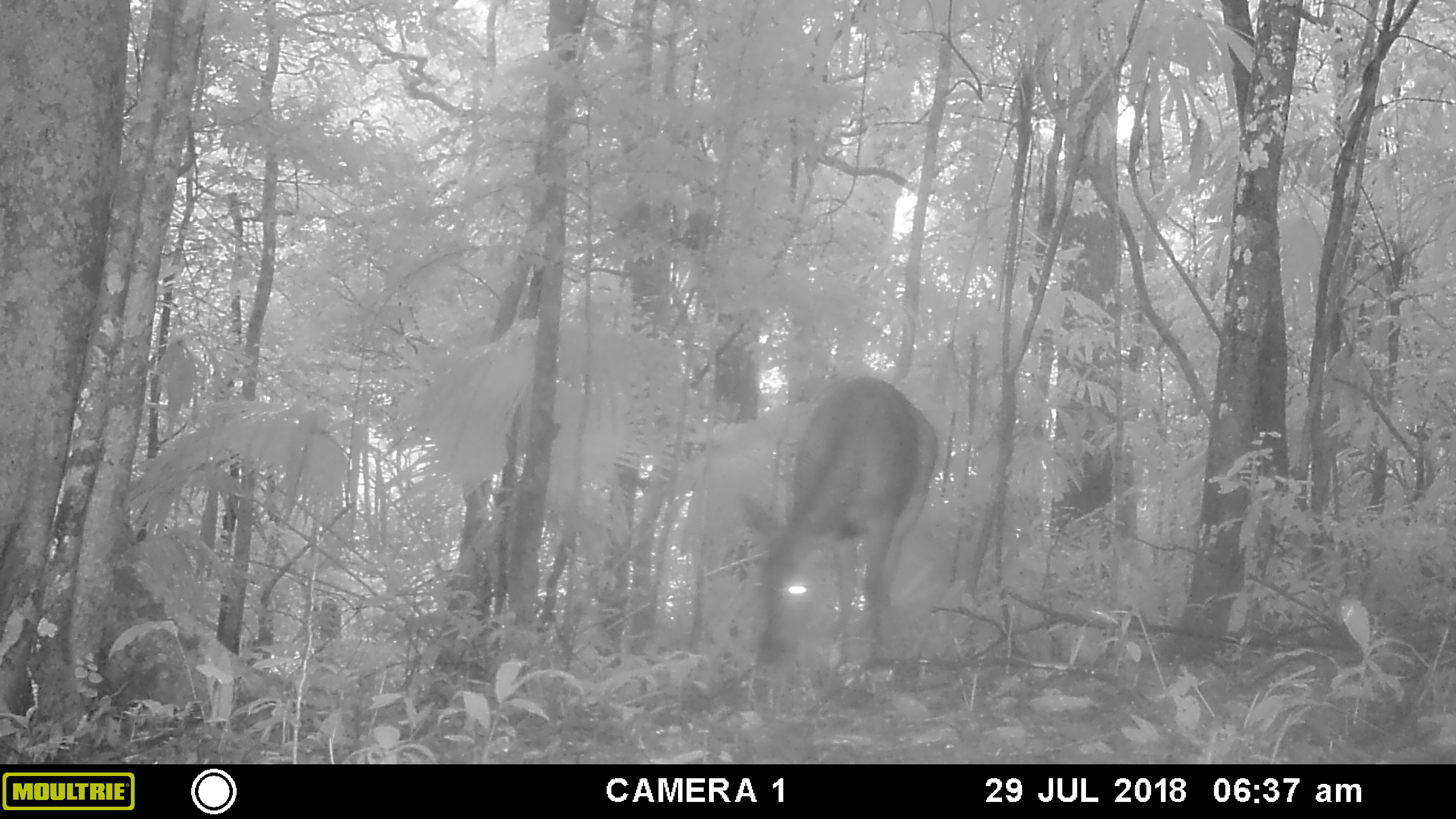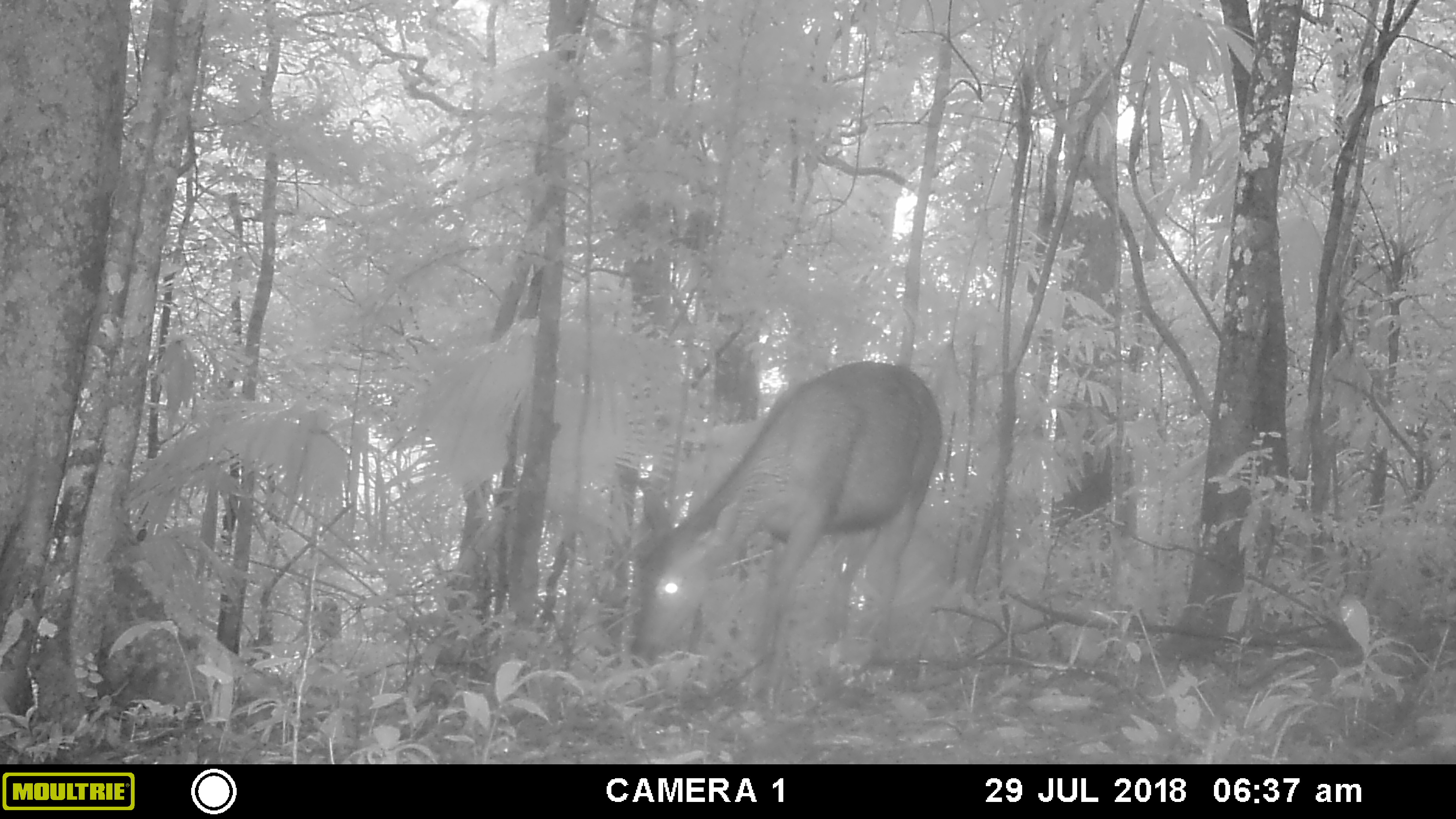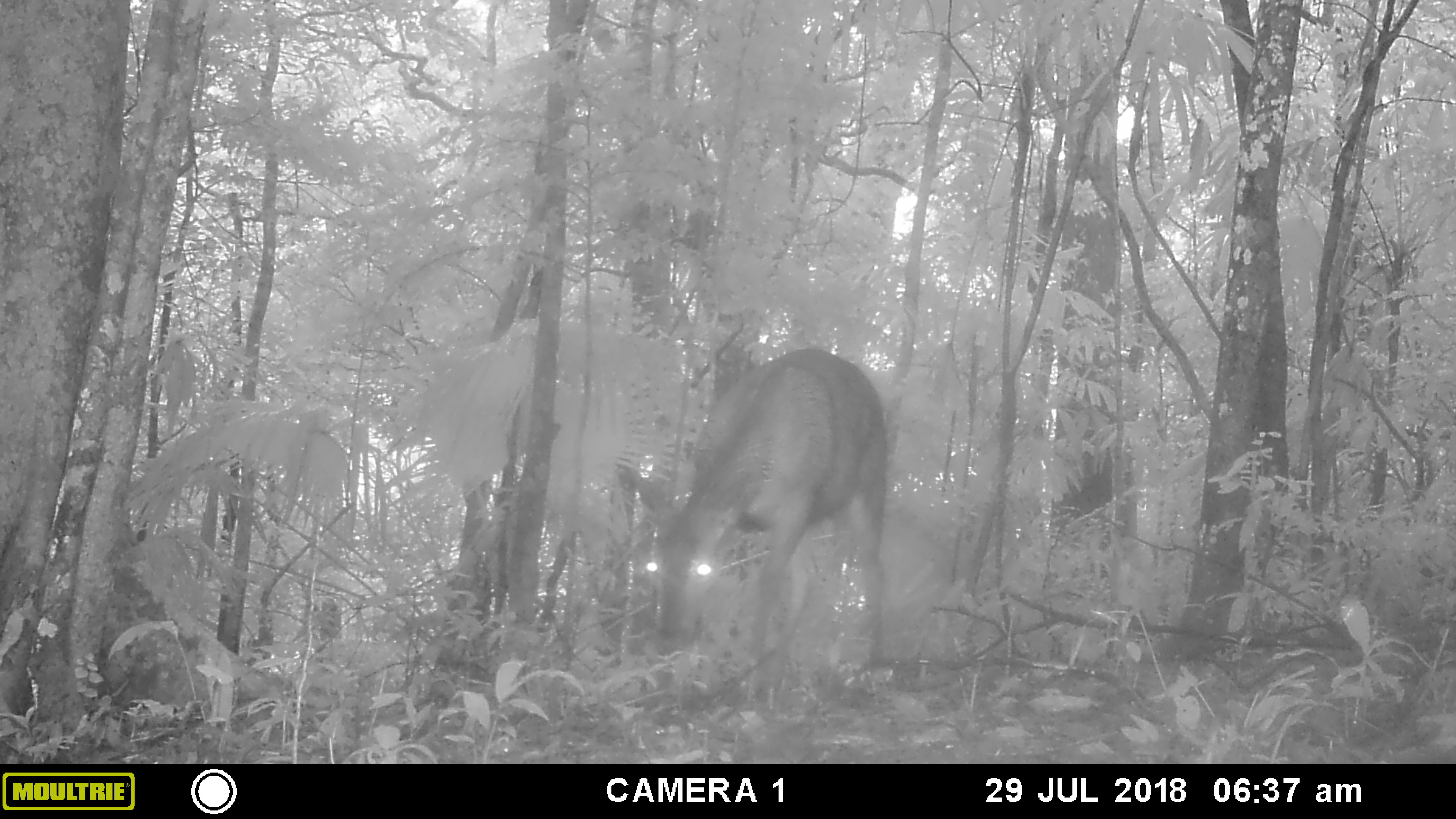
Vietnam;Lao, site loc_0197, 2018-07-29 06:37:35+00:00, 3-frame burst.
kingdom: Animalia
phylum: Chordata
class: Mammalia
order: Artiodactyla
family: Cervidae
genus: Rusa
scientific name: Rusa unicolor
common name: sambar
Sambar (Rusa unicolor). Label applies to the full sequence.